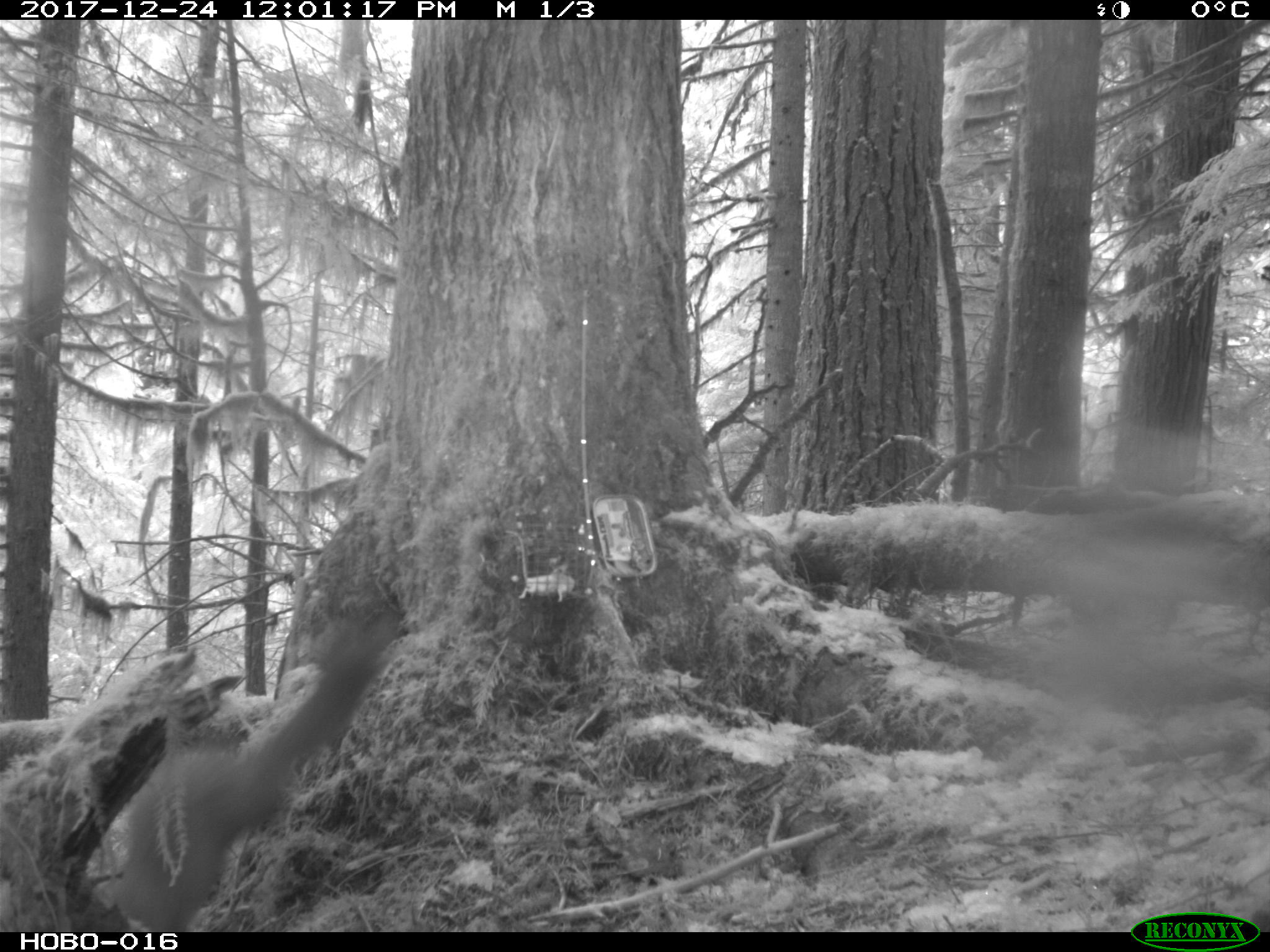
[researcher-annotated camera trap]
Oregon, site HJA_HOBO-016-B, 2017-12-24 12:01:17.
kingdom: Animalia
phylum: Chordata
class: Mammalia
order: Carnivora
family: Mustelidae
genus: Neogale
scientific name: Neogale vison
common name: mink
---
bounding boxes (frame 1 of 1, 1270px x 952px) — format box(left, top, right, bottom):
mink: box(106, 591, 416, 926)